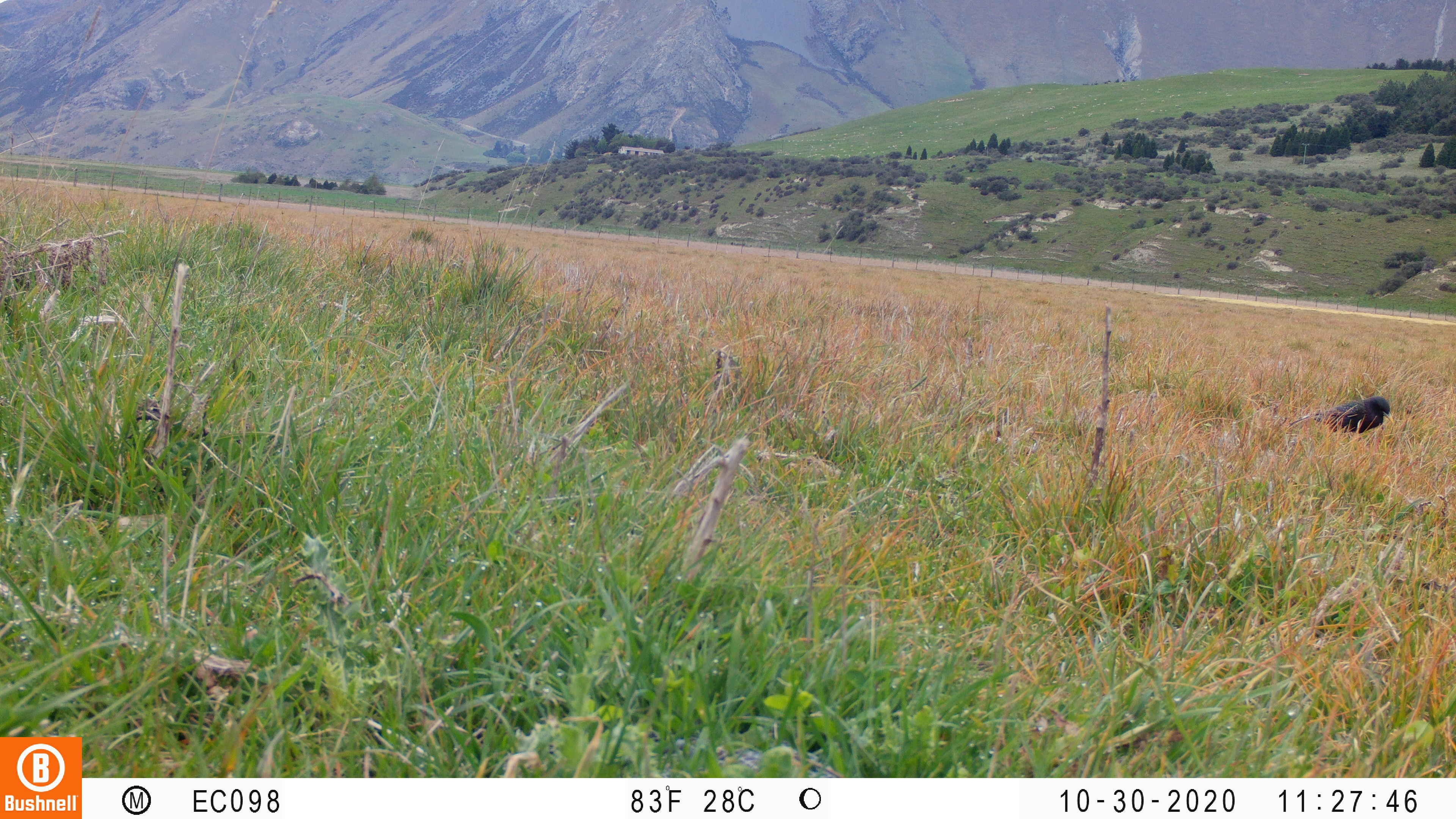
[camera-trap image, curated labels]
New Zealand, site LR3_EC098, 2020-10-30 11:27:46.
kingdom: Animalia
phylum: Chordata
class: Aves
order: Passeriformes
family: Sturnidae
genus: Sturnus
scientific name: Sturnus vulgaris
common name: european starling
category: starling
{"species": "starling (european starling) (Sturnus vulgaris)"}